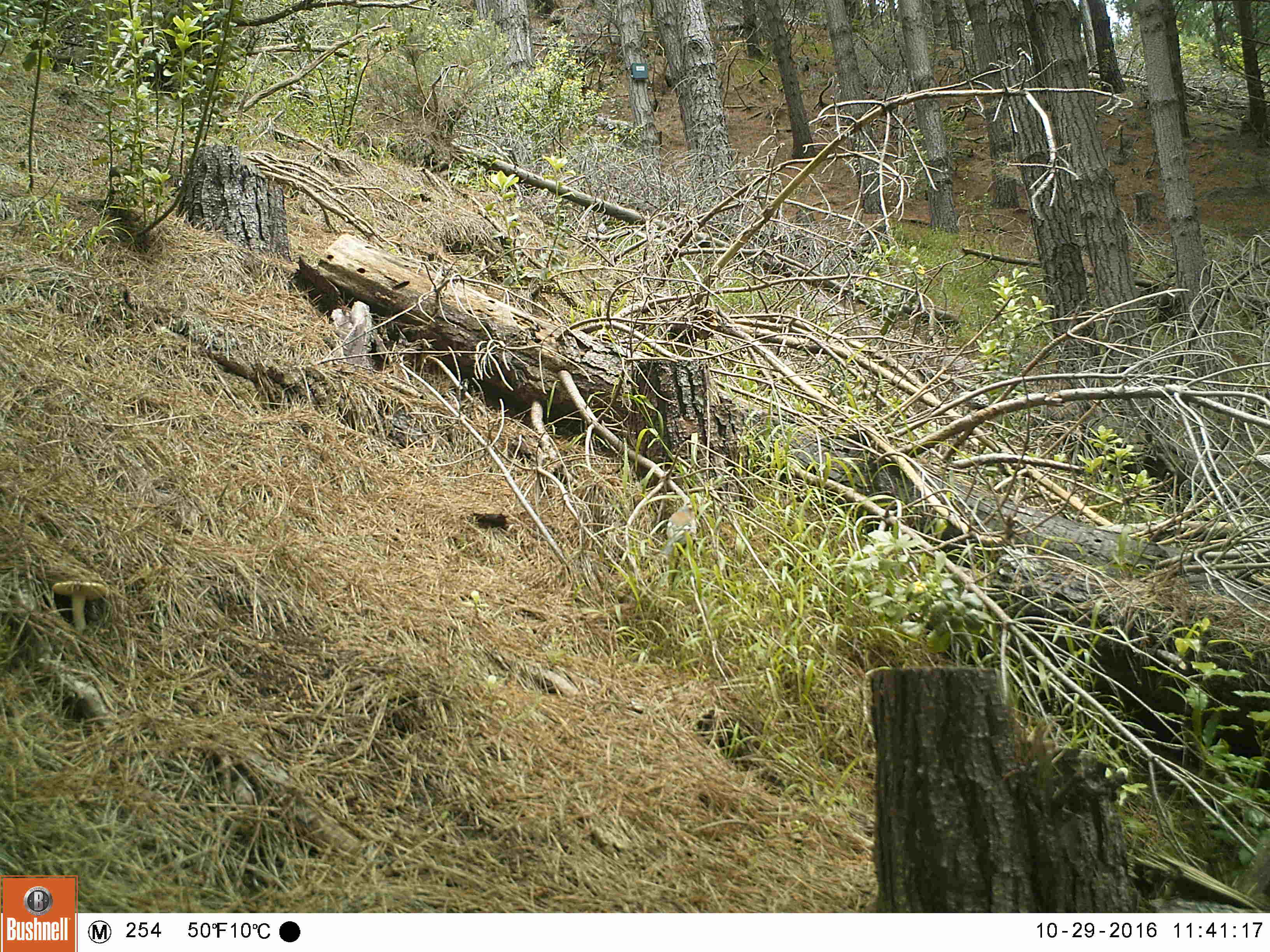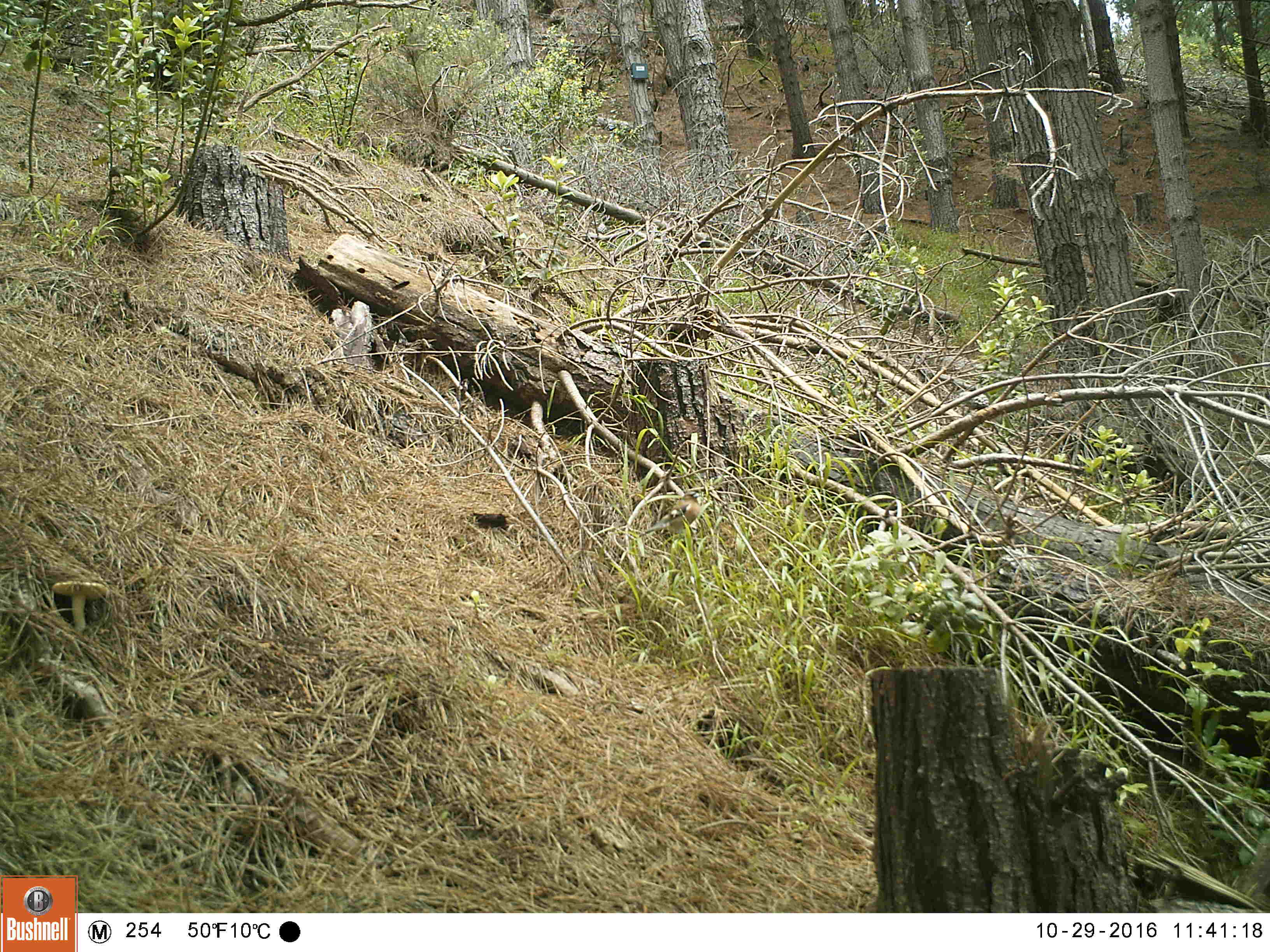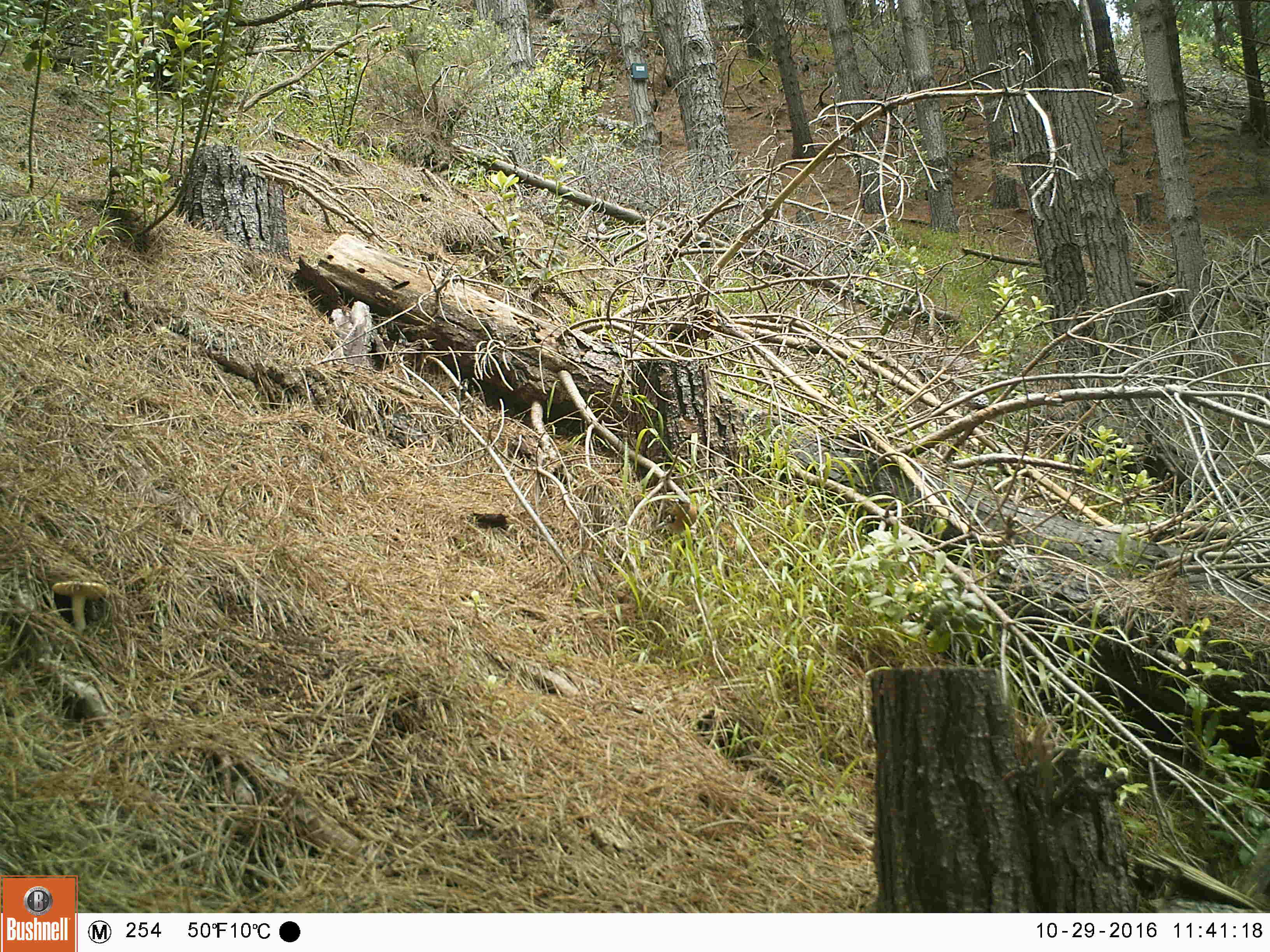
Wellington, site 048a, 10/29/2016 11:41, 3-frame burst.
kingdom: Animalia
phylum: Chordata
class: Aves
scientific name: Aves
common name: bird